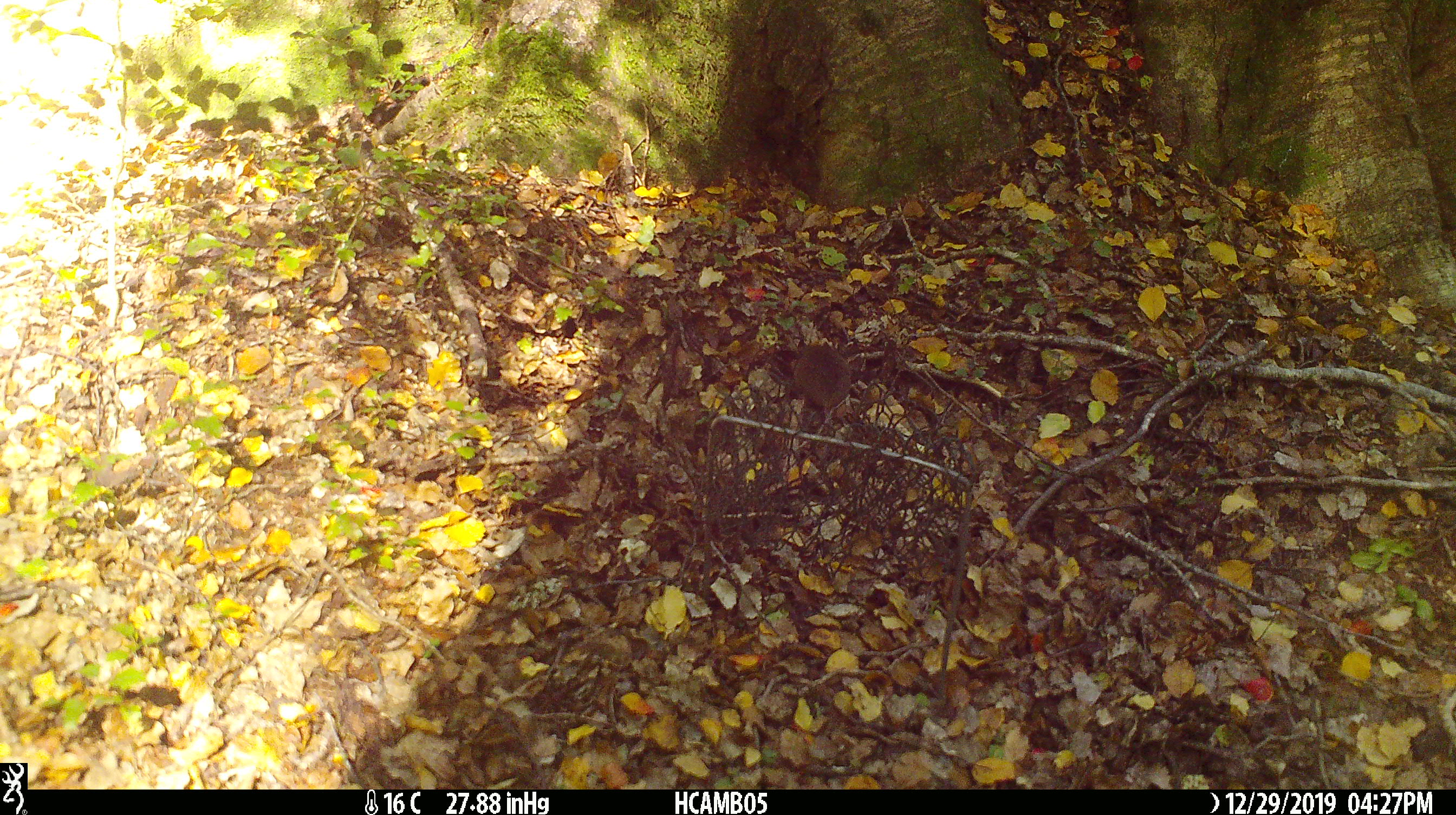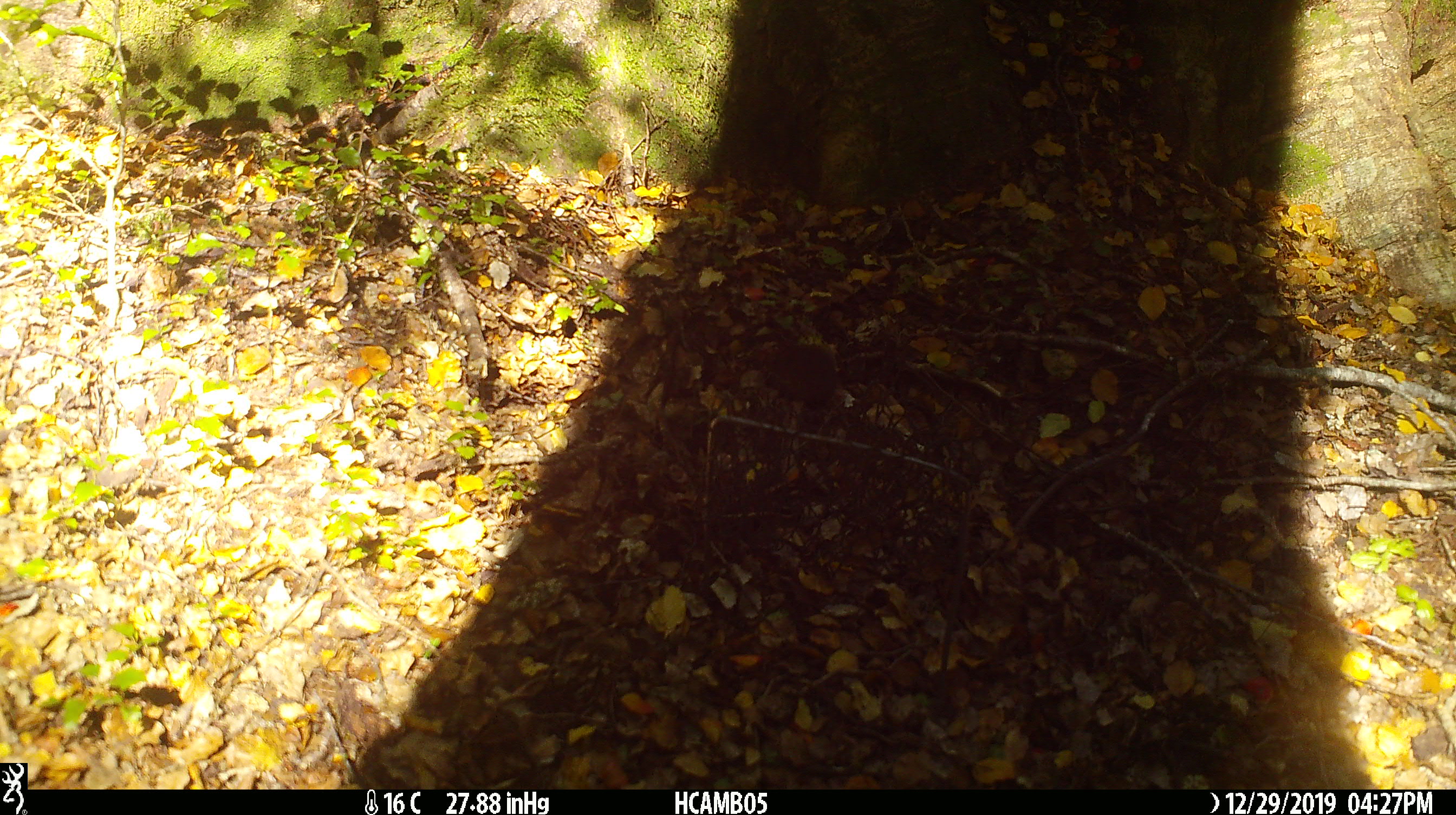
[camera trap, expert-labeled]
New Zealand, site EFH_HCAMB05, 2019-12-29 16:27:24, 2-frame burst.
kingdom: Animalia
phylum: Chordata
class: Mammalia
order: Rodentia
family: Muridae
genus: Mus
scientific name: Mus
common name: mouse